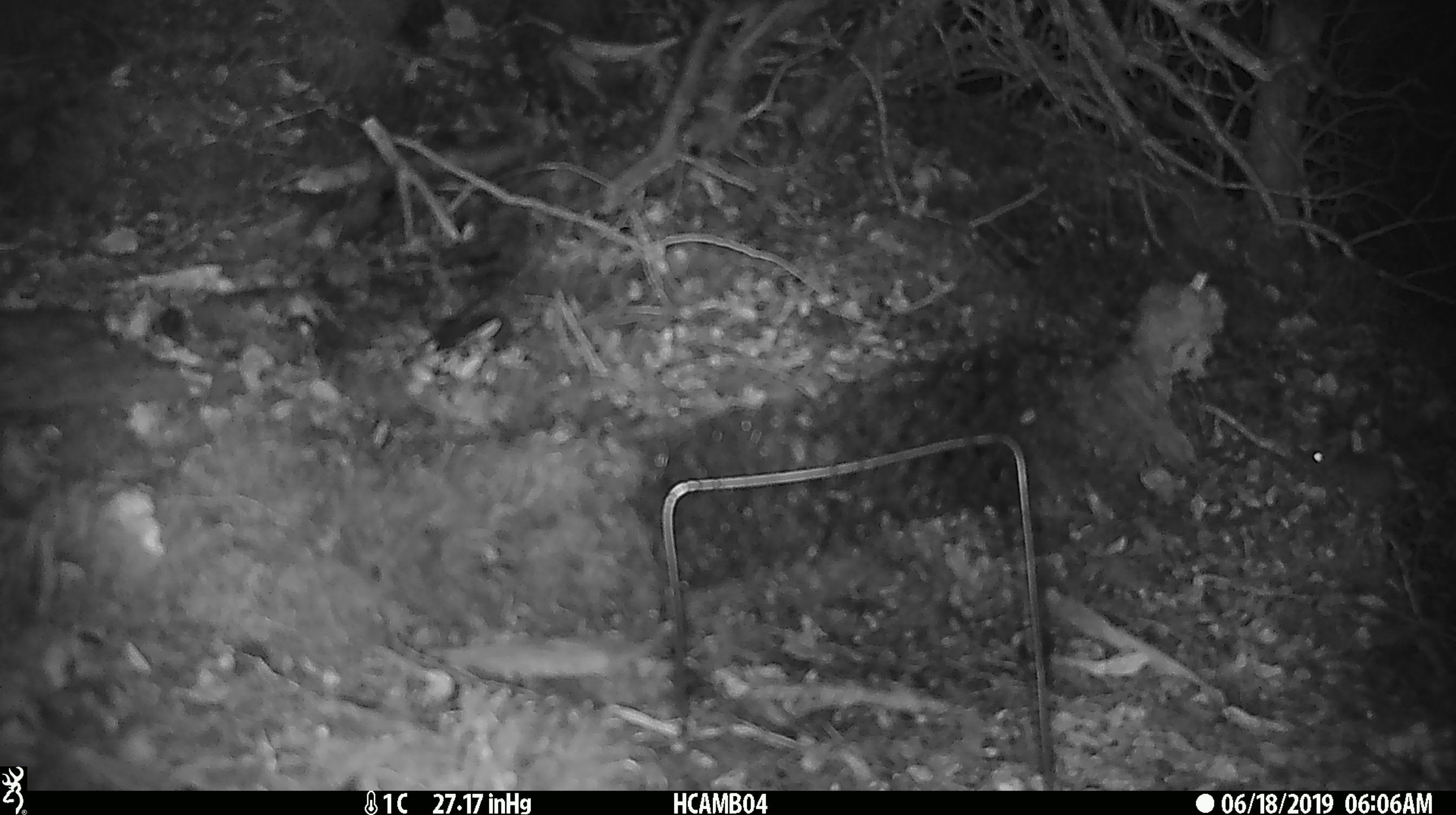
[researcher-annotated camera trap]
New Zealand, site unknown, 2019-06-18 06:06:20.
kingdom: Animalia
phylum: Chordata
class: Mammalia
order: Rodentia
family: Muridae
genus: Mus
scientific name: Mus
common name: mouse